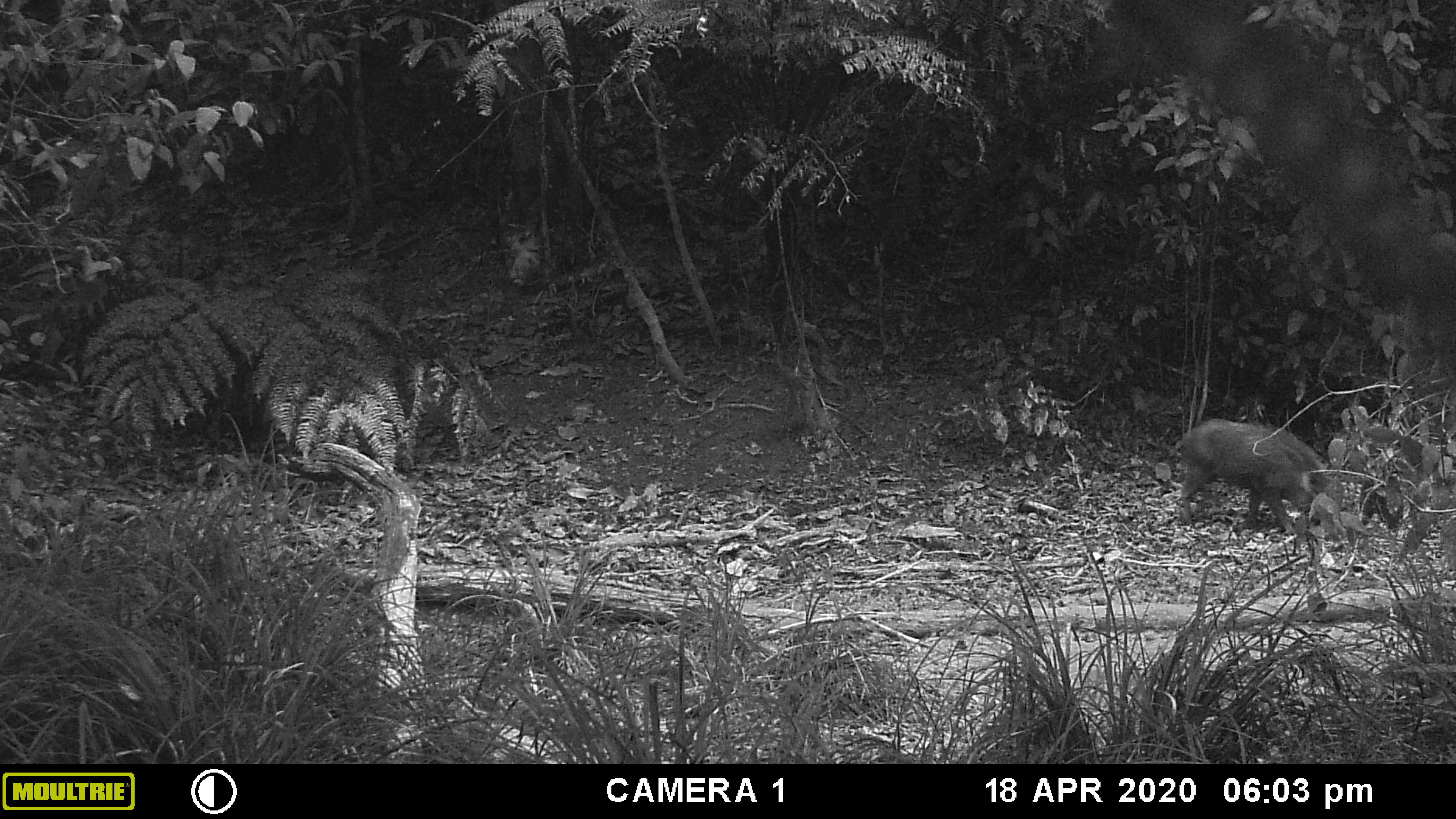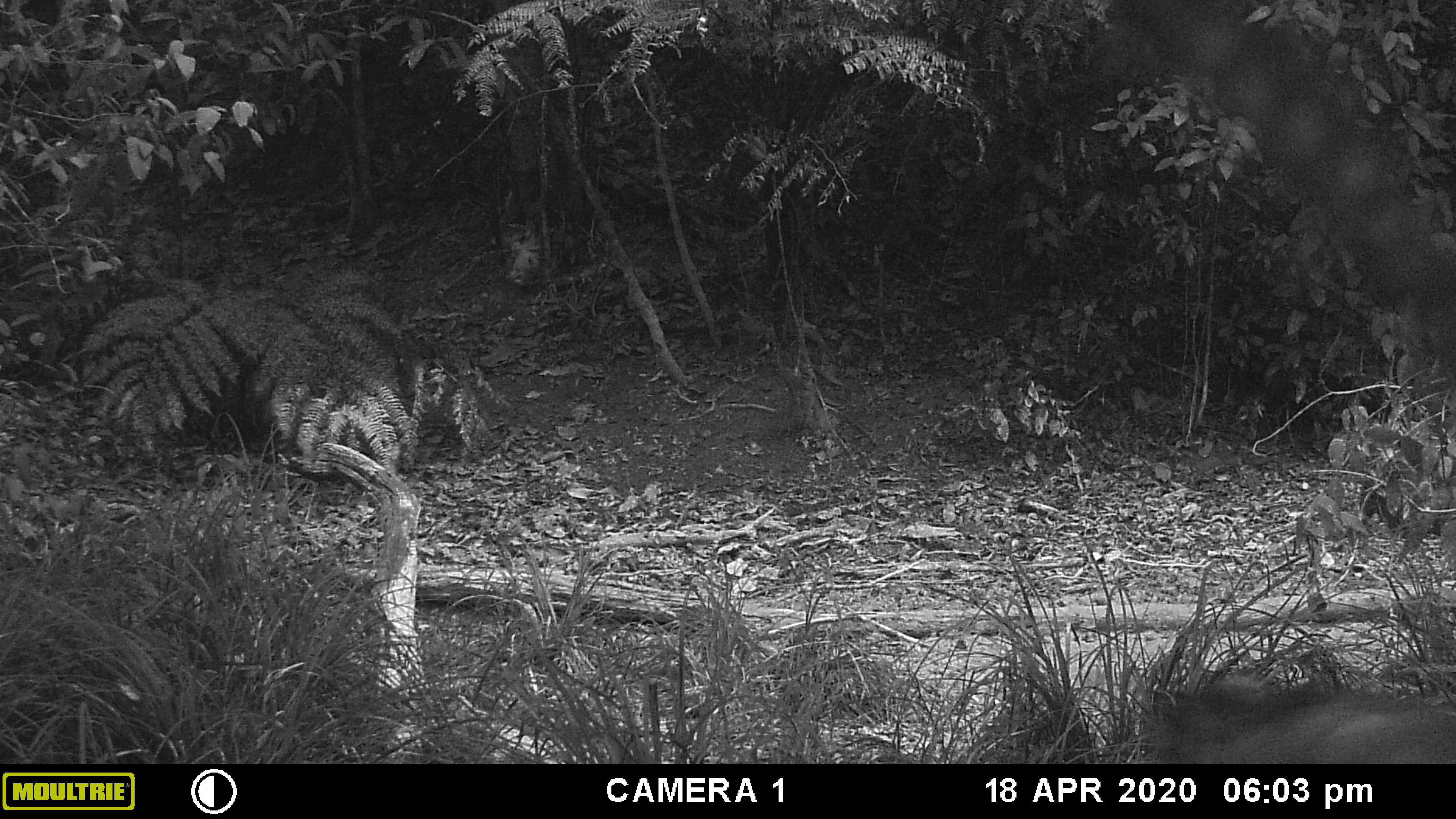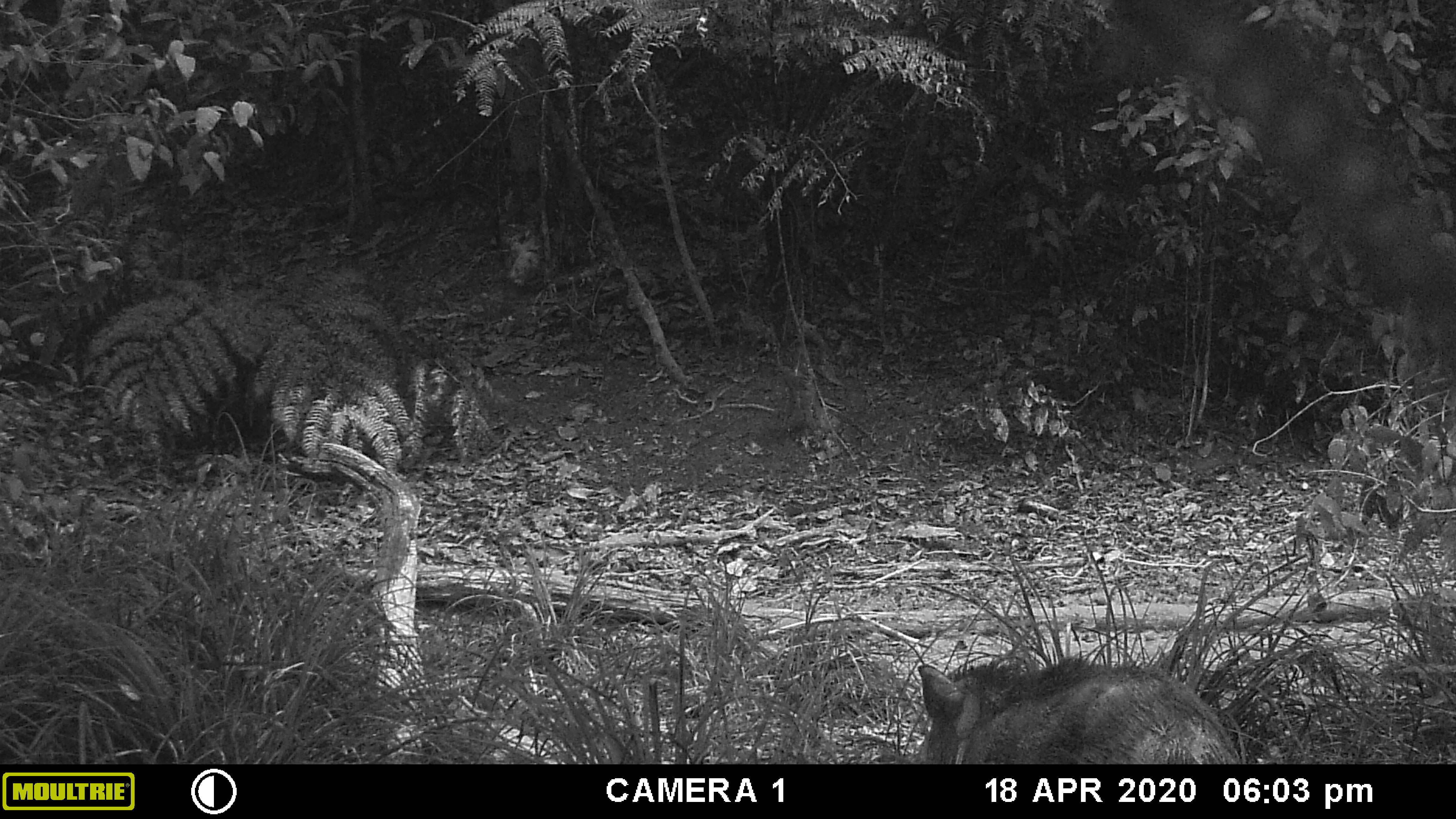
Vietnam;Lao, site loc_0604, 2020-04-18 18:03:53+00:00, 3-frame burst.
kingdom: Animalia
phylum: Chordata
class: Mammalia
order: Artiodactyla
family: Suidae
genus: Sus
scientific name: Sus scrofa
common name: eurasian wild pig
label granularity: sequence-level